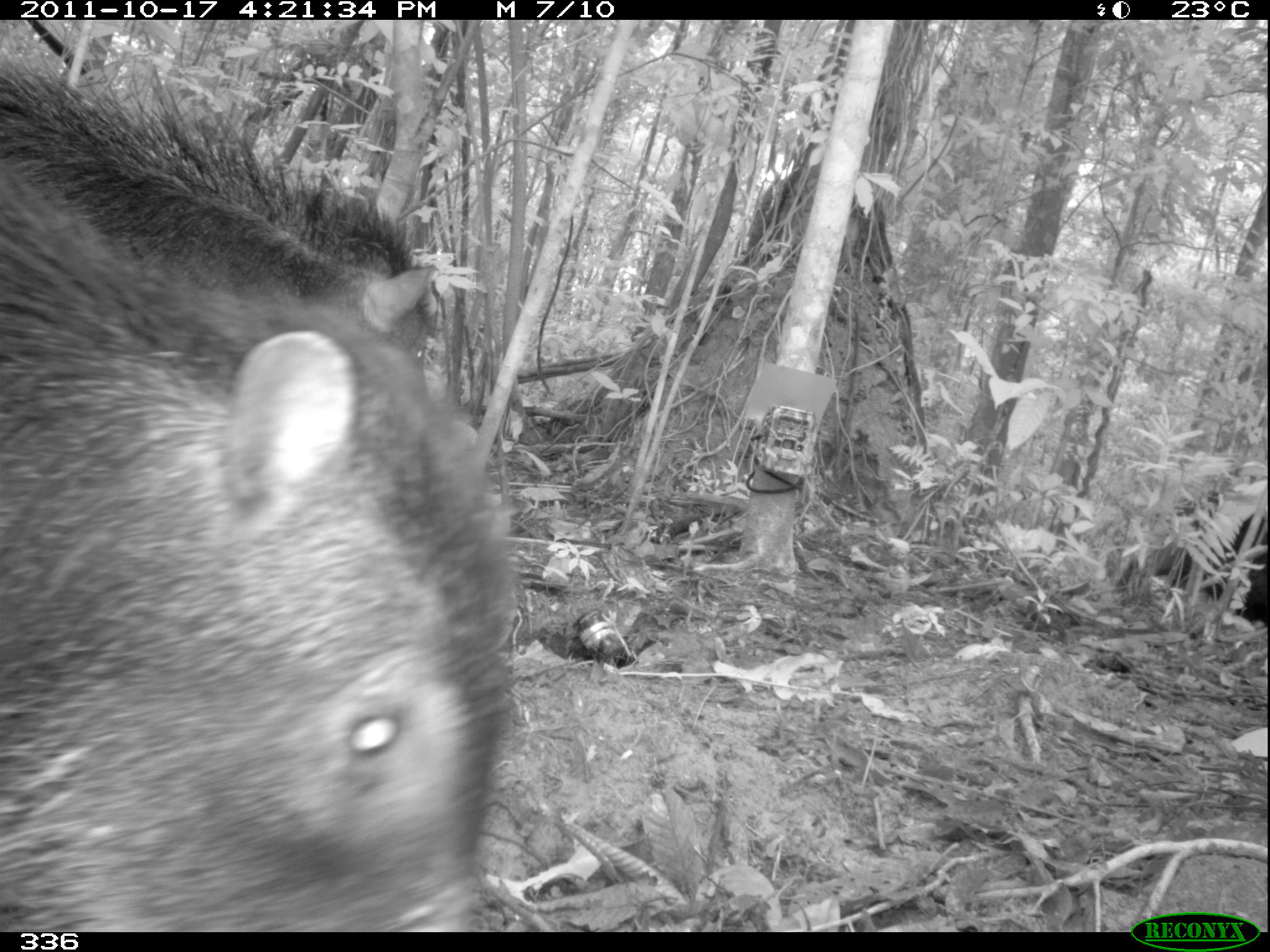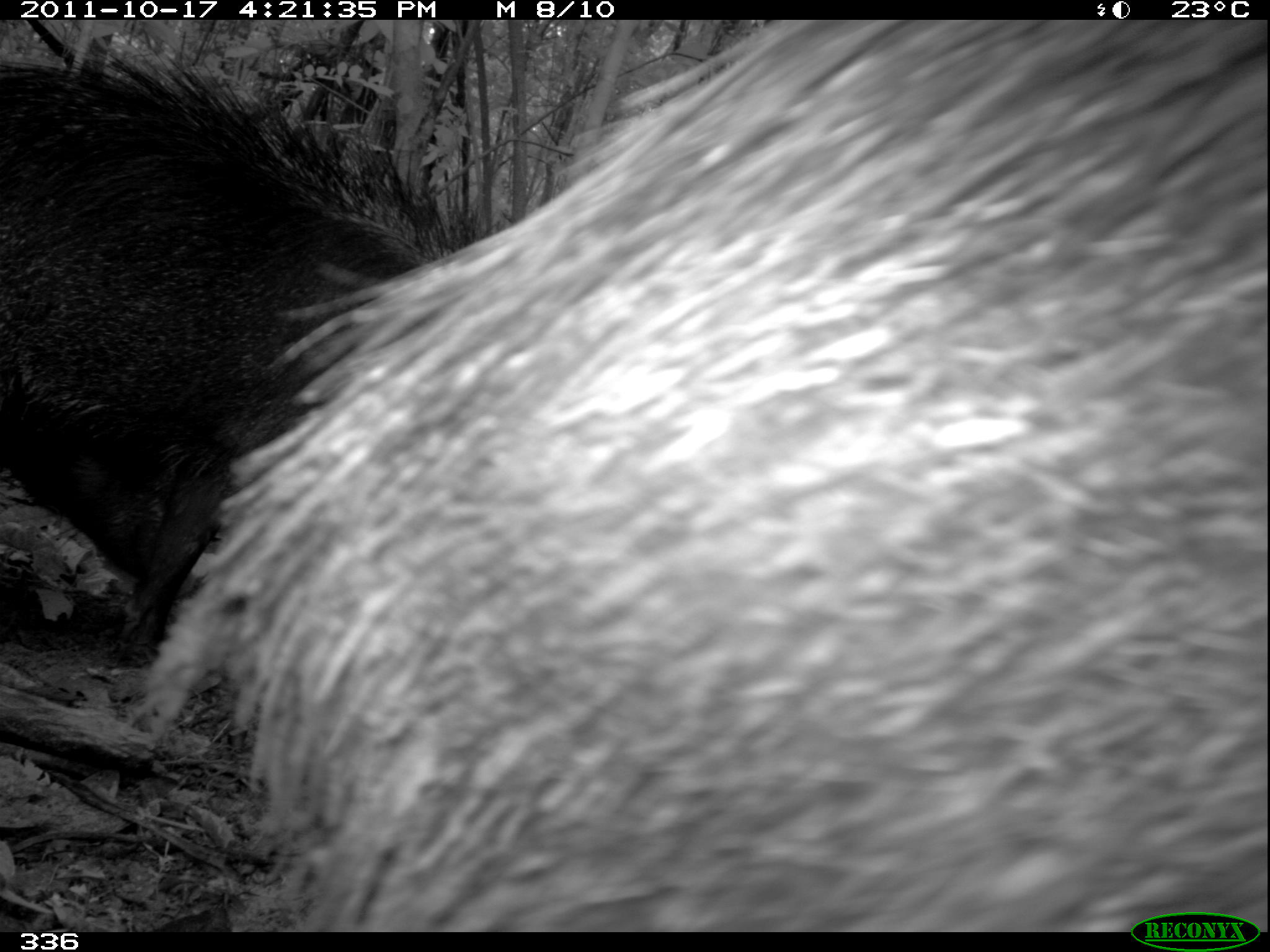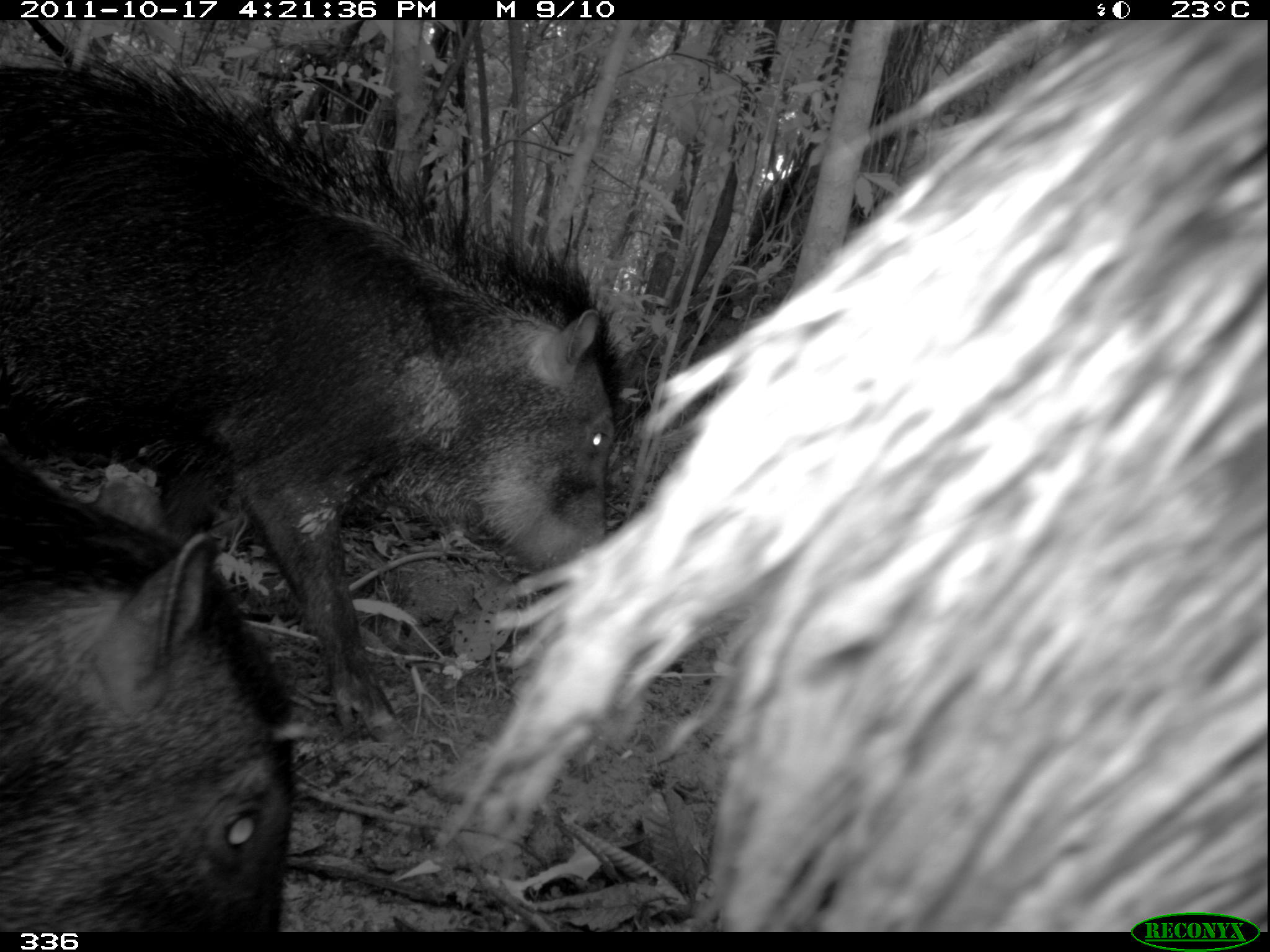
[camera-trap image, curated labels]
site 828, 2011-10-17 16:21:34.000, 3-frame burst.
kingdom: Animalia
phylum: Chordata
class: Mammalia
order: Artiodactyla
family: Tayassuidae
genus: Tayassu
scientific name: Tayassu pecari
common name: white-lipped peccary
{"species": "Tayassu pecari (white-lipped peccary)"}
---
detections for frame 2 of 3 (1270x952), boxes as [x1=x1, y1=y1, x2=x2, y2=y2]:
tayassu pecari: [x1=138, y1=19, x2=1268, y2=931]; [x1=1, y1=43, x2=466, y2=653]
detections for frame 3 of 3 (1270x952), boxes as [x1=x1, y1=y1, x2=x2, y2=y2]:
tayassu pecari: [x1=434, y1=18, x2=1270, y2=931]; [x1=0, y1=42, x2=616, y2=743]; [x1=0, y1=472, x2=282, y2=932]